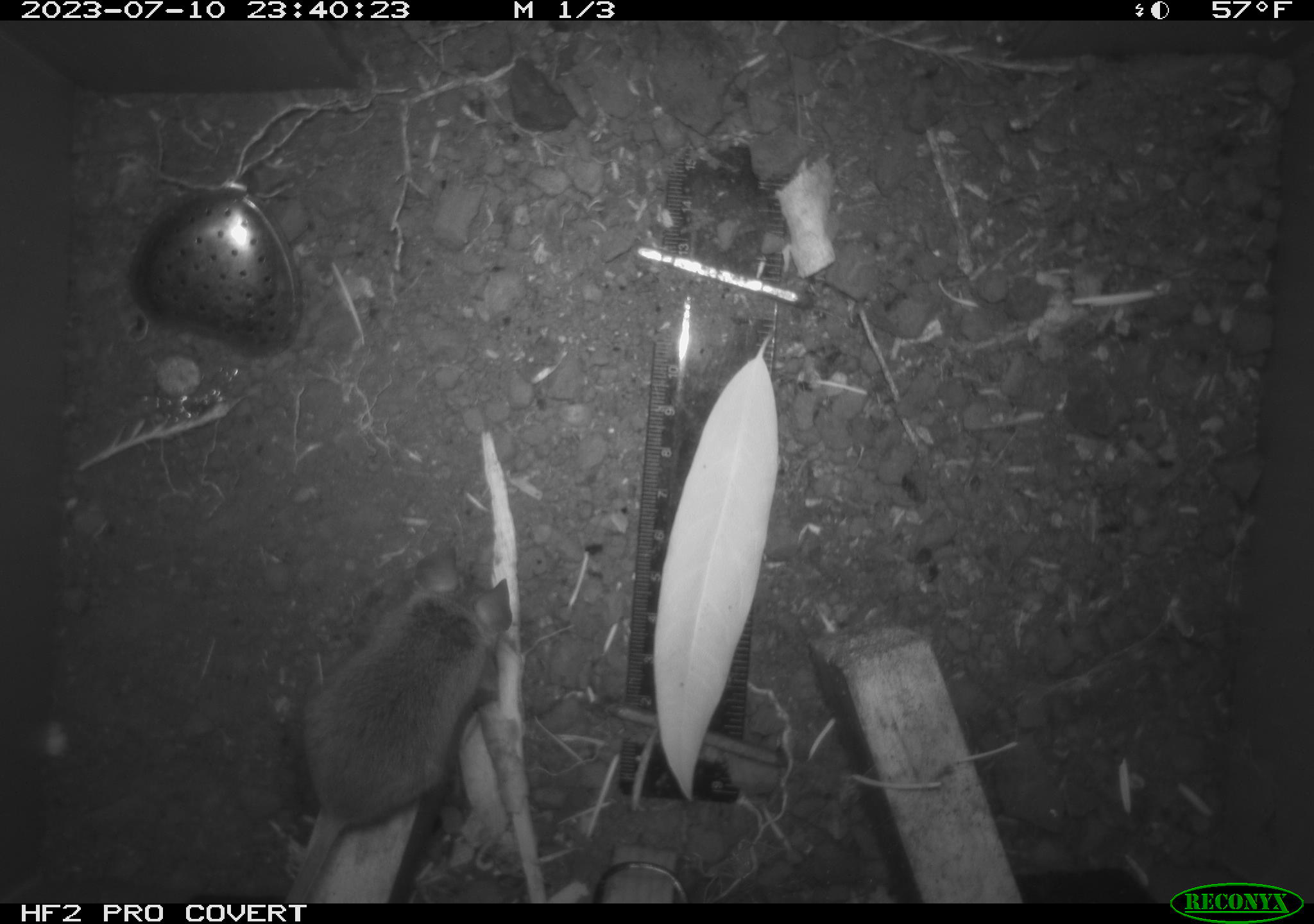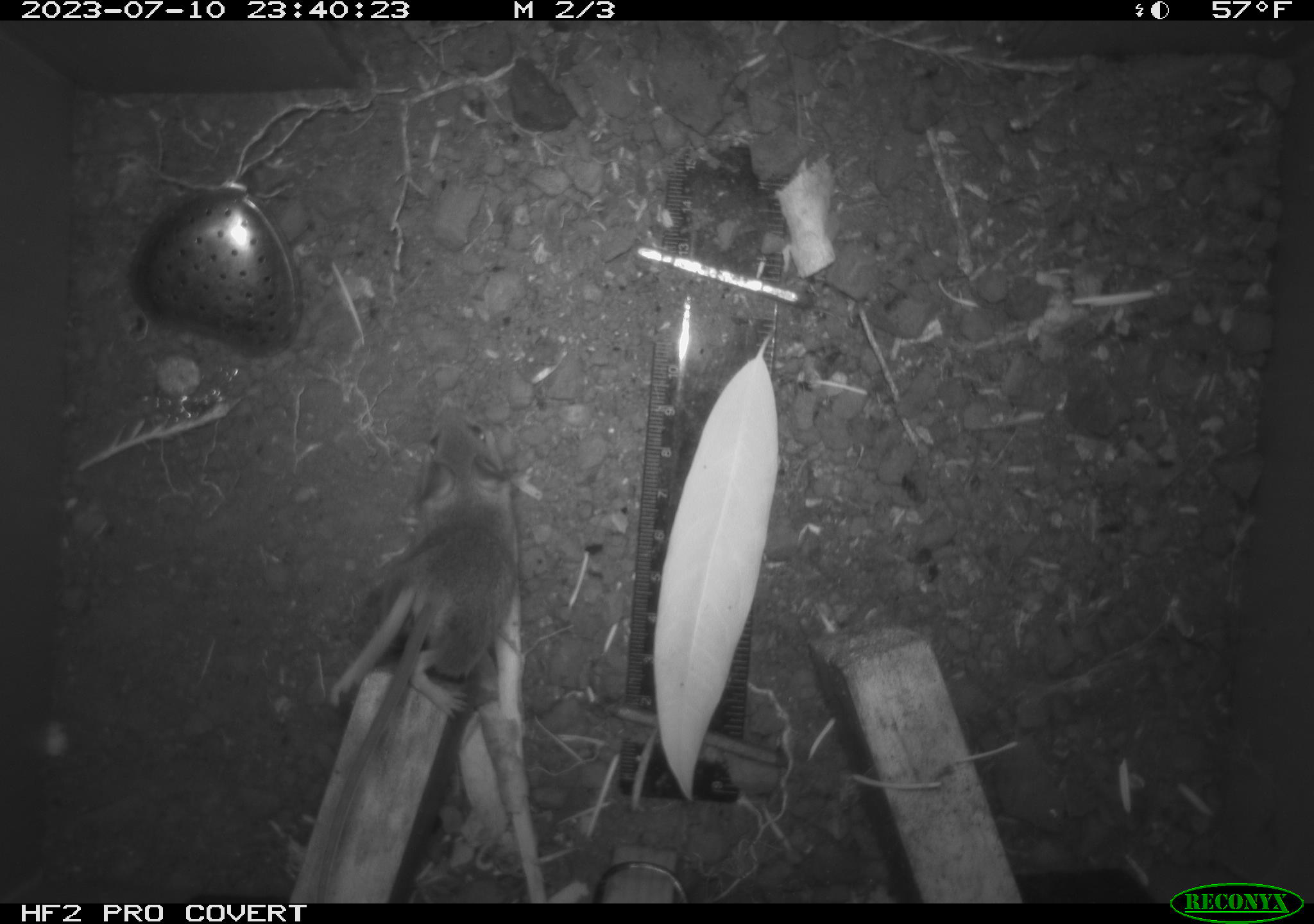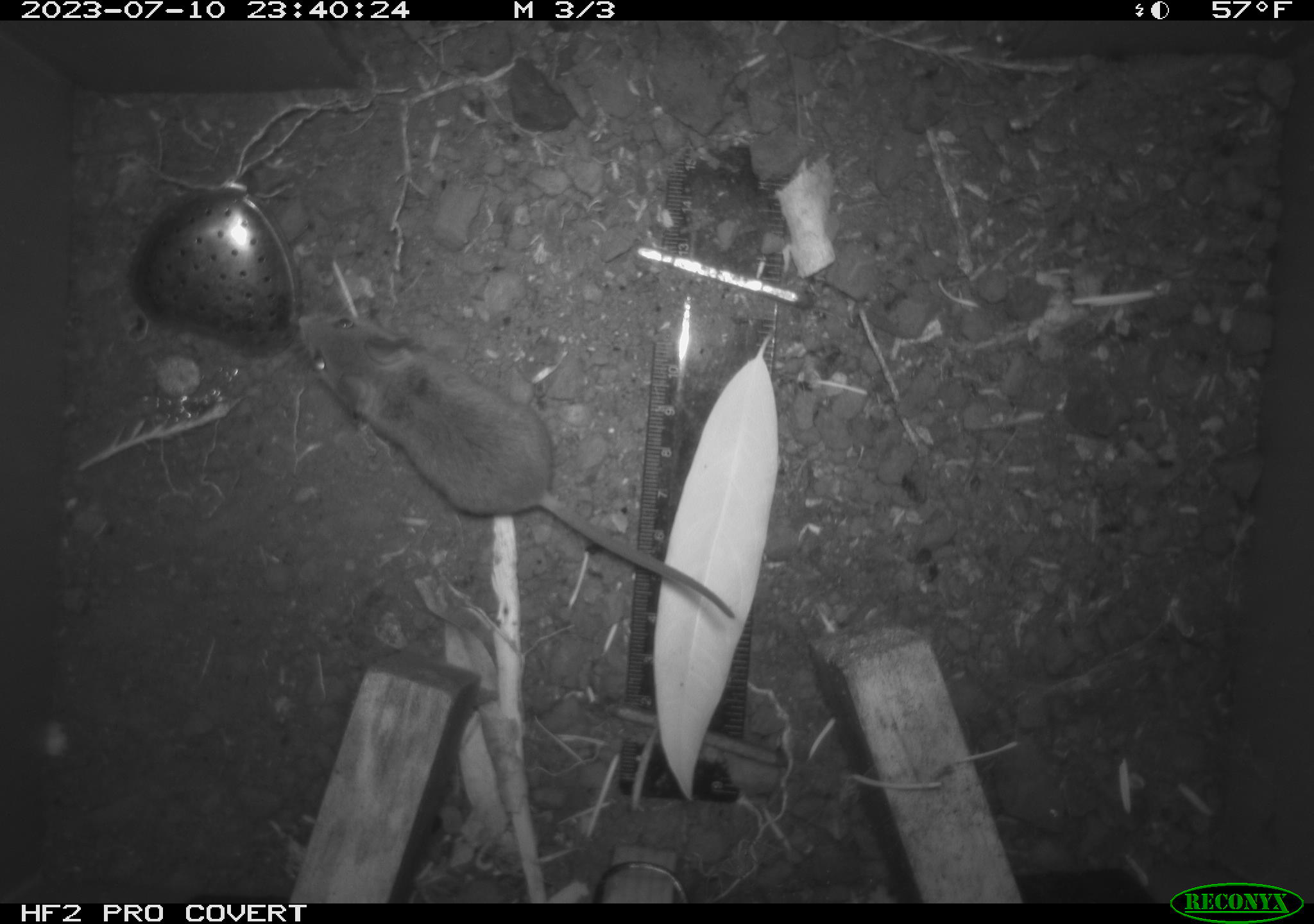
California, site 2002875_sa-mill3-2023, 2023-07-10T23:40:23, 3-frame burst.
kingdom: Animalia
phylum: Chordata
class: Mammalia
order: Rodentia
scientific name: Rodentia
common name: mouse species